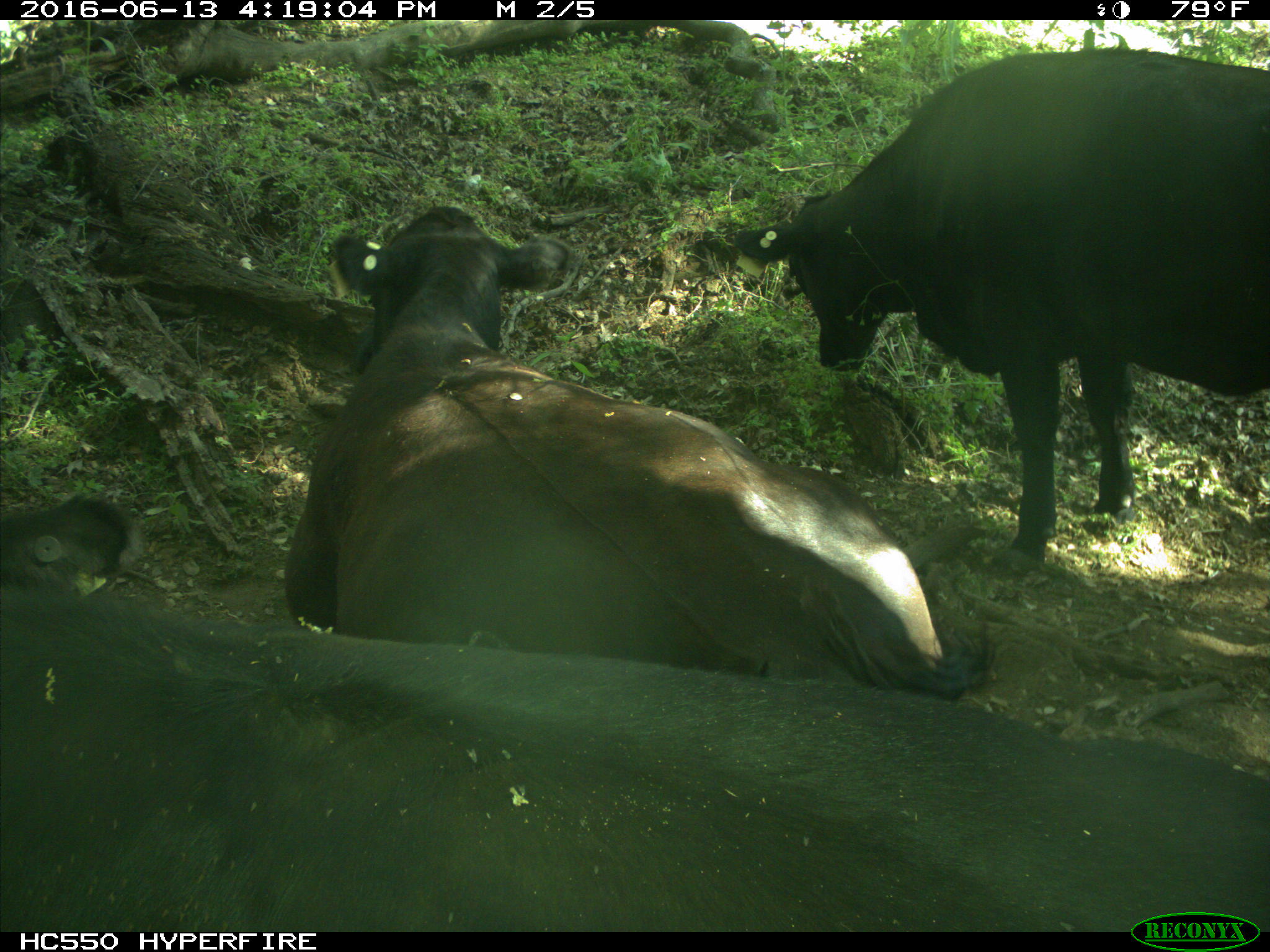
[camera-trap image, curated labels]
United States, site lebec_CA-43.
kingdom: Animalia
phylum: Chordata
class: Mammalia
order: Artiodactyla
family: Bovidae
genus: Bos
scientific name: Bos taurus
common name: domestic cow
Bos taurus (domestic cow).